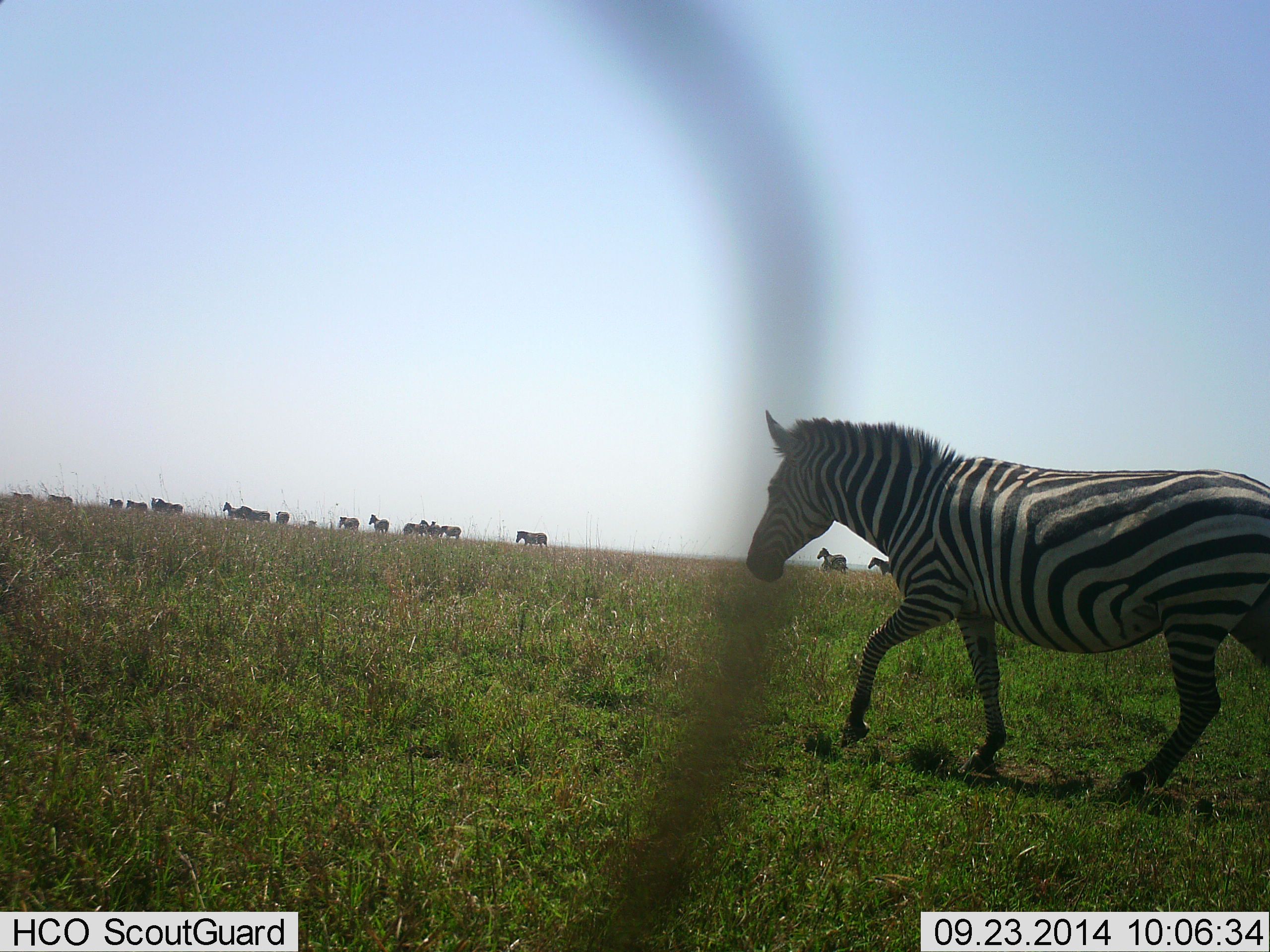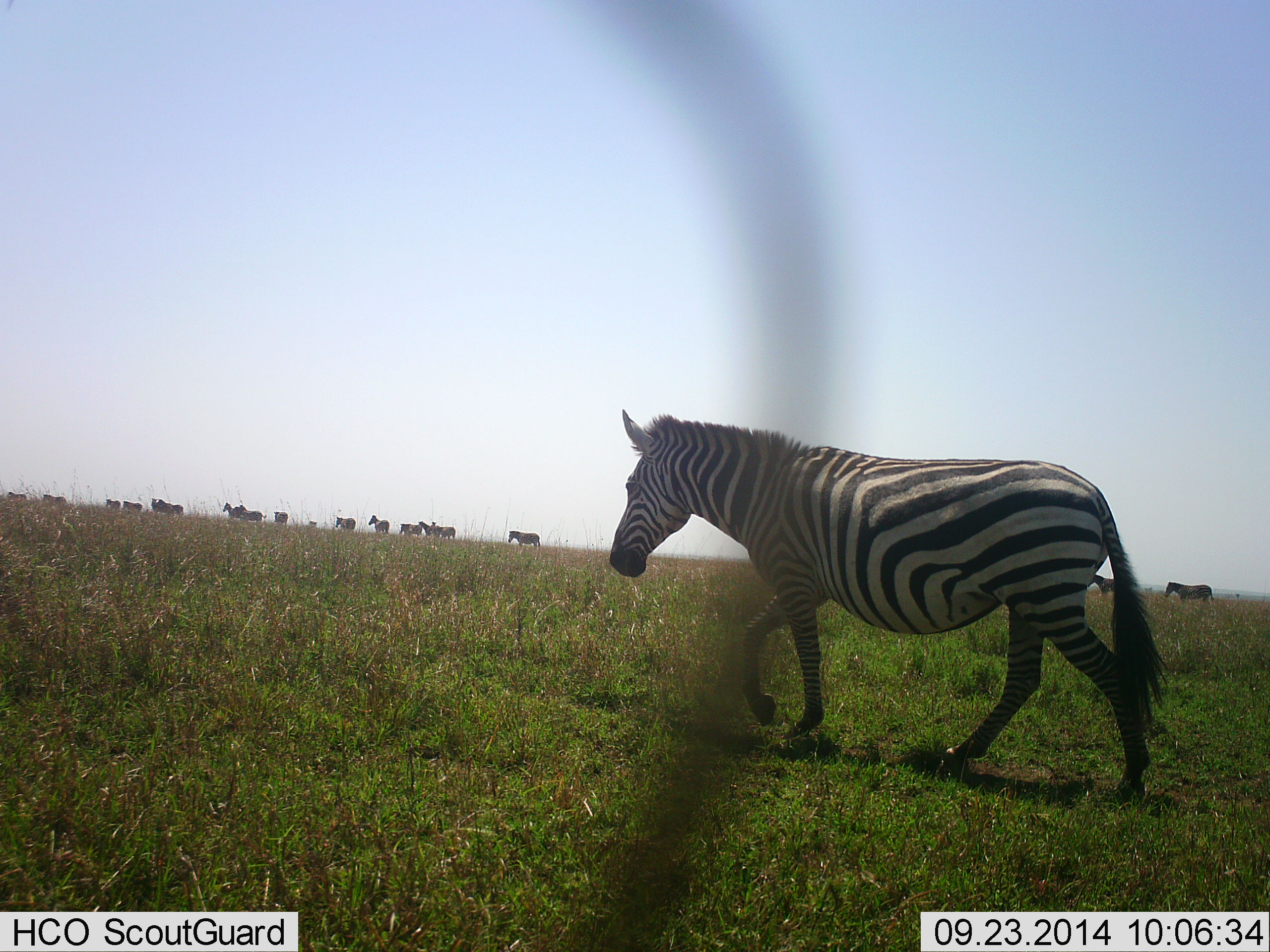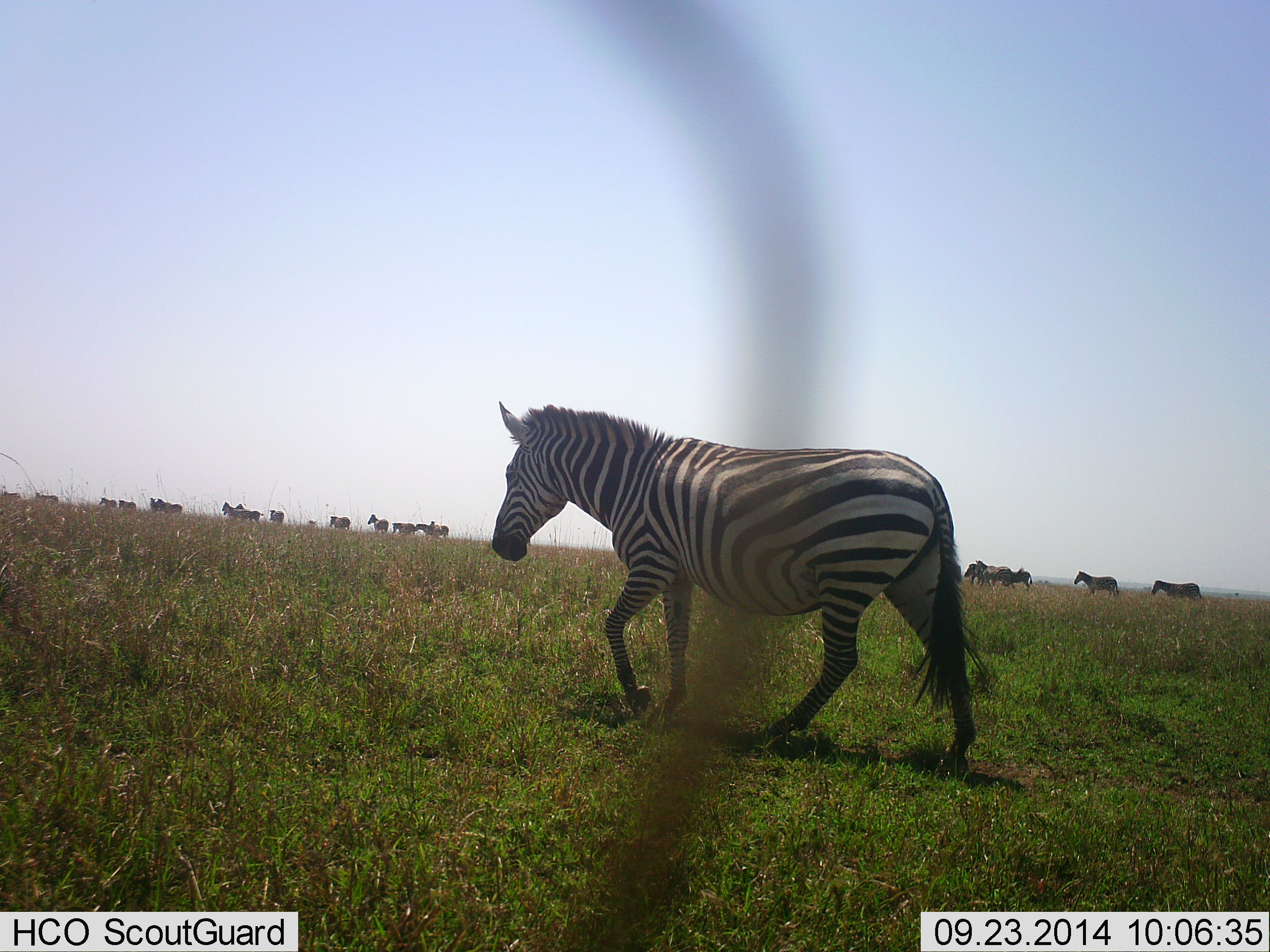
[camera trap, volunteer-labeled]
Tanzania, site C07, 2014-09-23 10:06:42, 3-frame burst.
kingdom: Animalia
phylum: Chordata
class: Mammalia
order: Perissodactyla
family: Equidae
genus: Equus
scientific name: Equus quagga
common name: plains zebra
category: zebra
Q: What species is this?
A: Zebra (plains zebra) (Equus quagga).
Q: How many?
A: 11-50.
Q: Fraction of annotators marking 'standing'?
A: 27%.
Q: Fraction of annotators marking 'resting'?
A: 0%.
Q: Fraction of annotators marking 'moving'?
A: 91%.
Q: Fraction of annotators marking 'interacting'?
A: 0%.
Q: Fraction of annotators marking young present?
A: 0%.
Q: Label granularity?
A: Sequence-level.